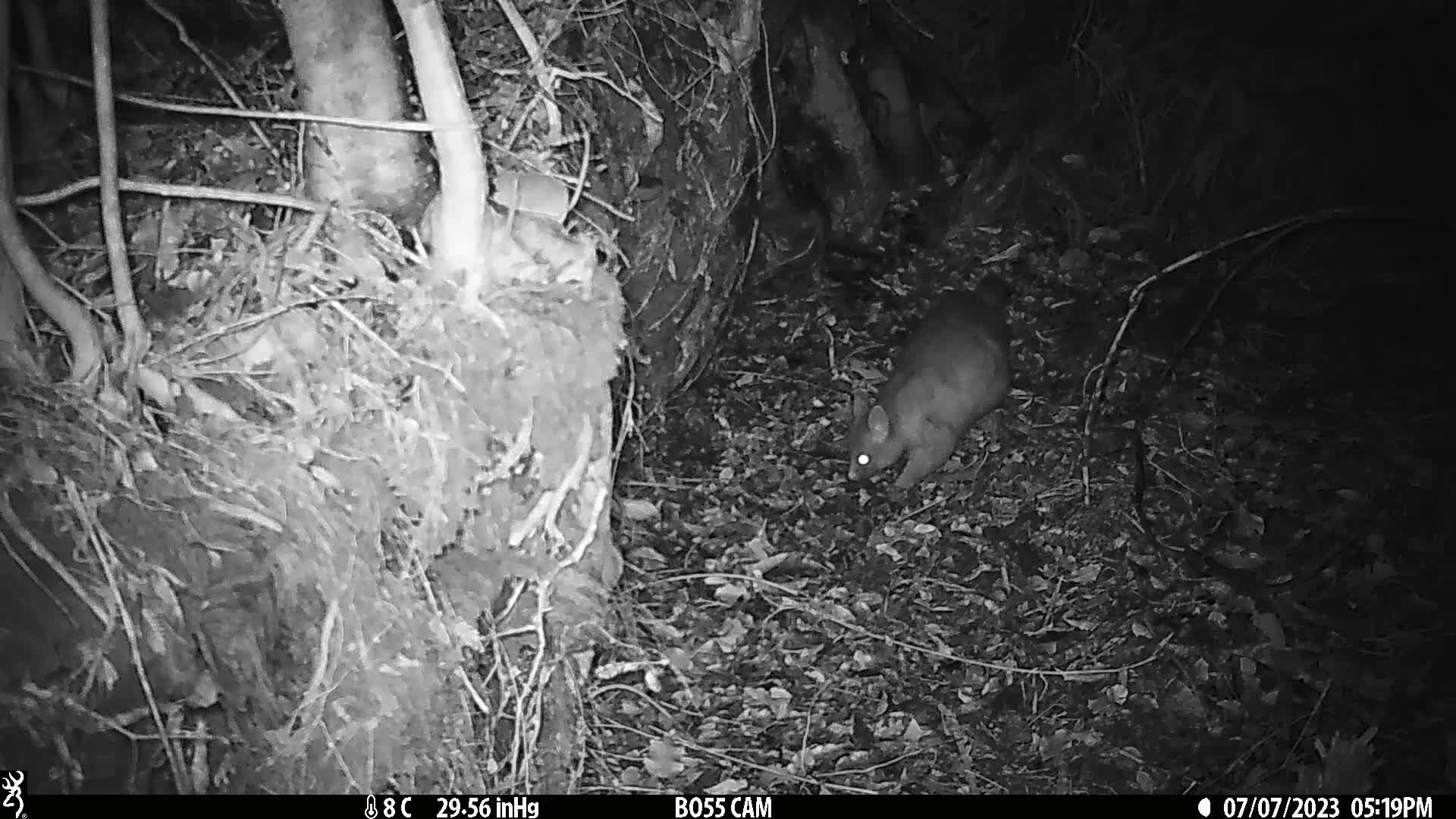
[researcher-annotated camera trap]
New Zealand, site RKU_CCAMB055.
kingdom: Animalia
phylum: Chordata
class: Mammalia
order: Diprotodontia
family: Phalangeridae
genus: Trichosurus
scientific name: Trichosurus vulpecula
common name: common brushtail possum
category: possum